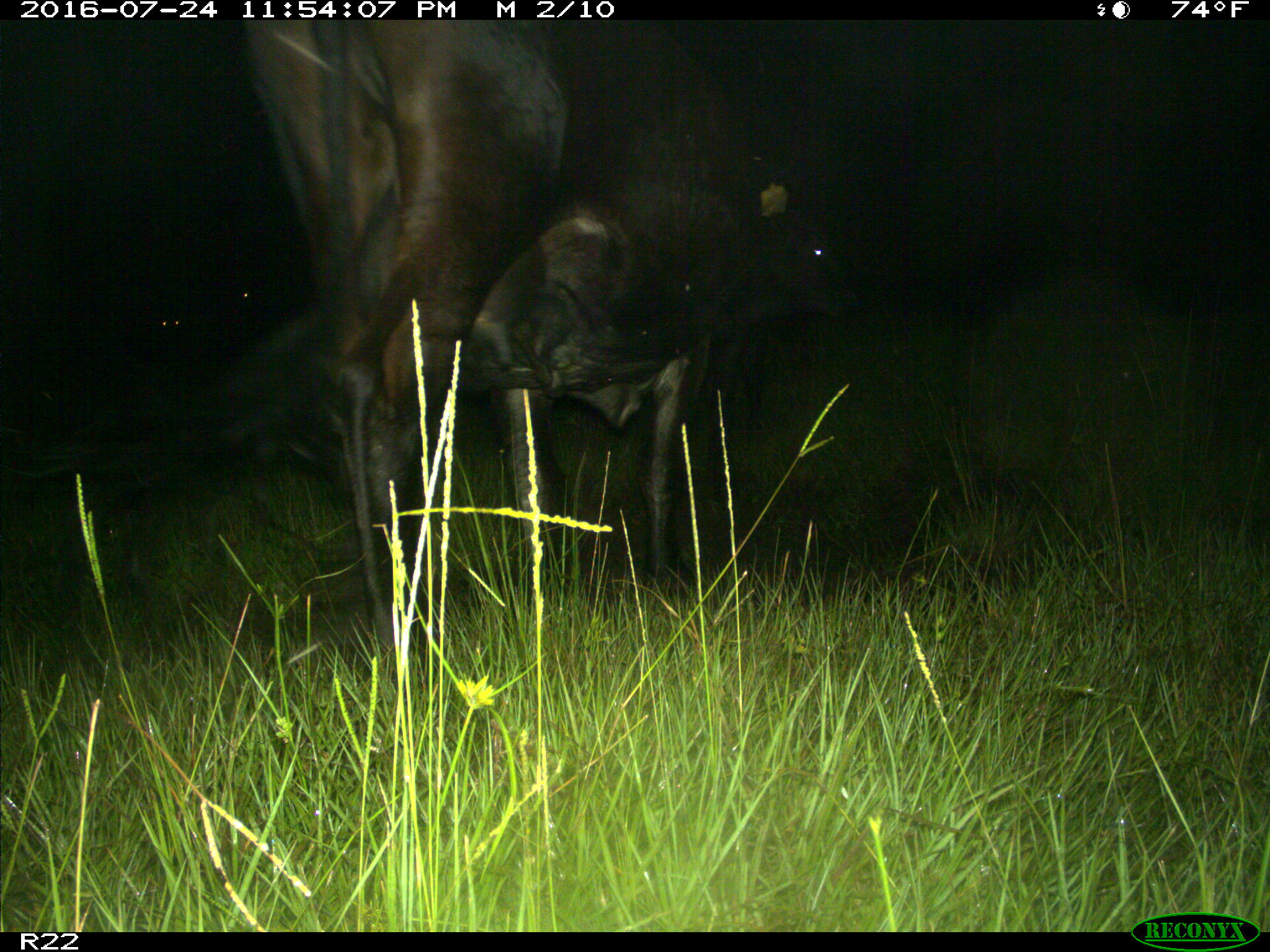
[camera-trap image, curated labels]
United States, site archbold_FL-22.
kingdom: Animalia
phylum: Chordata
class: Mammalia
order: Artiodactyla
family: Bovidae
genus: Bos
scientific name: Bos taurus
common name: domestic cow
Bos taurus (domestic cow).